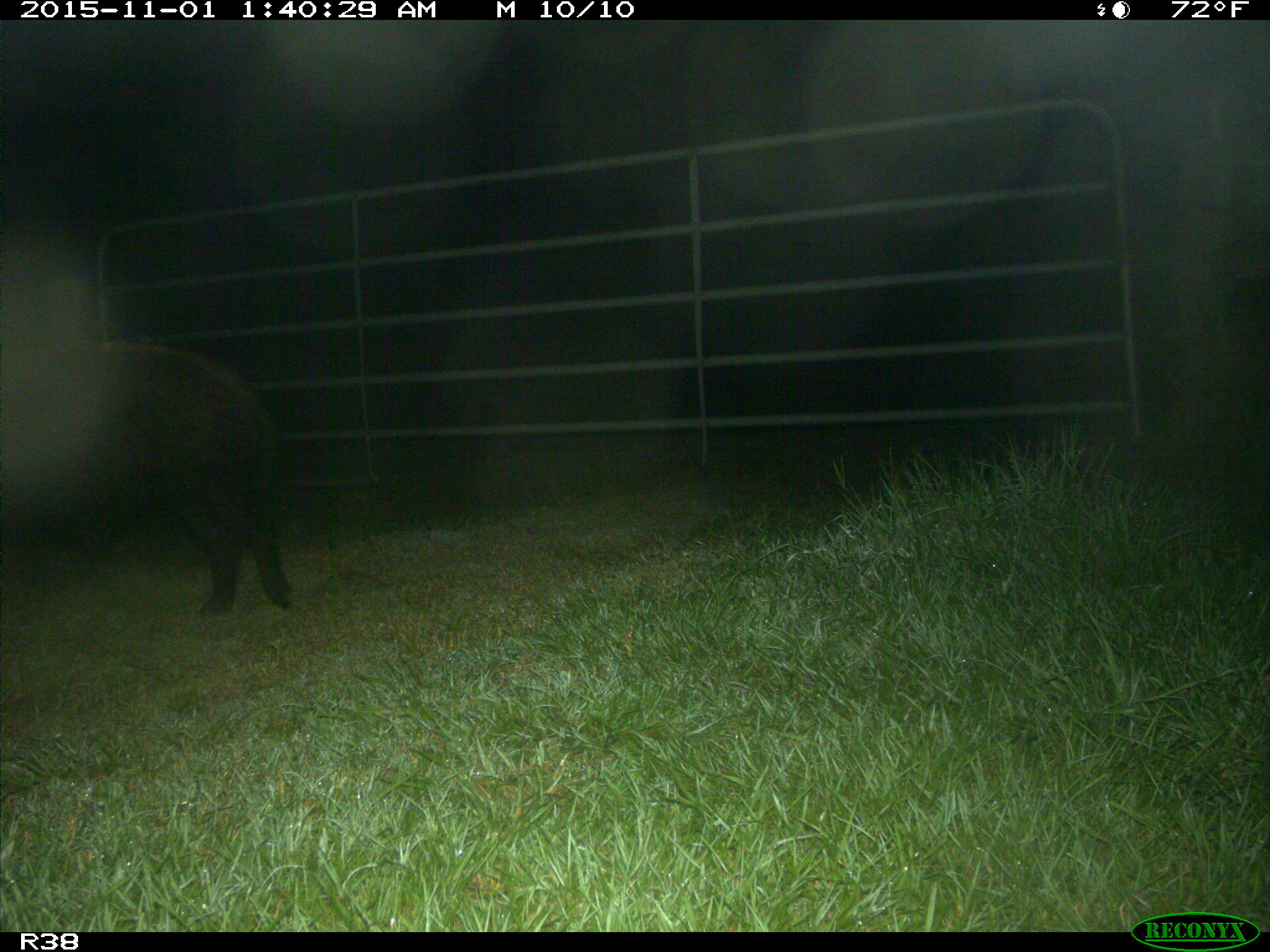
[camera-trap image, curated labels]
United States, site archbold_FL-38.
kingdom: Animalia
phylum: Chordata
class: Mammalia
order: Artiodactyla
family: Suidae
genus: Sus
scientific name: Sus scrofa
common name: wild boar